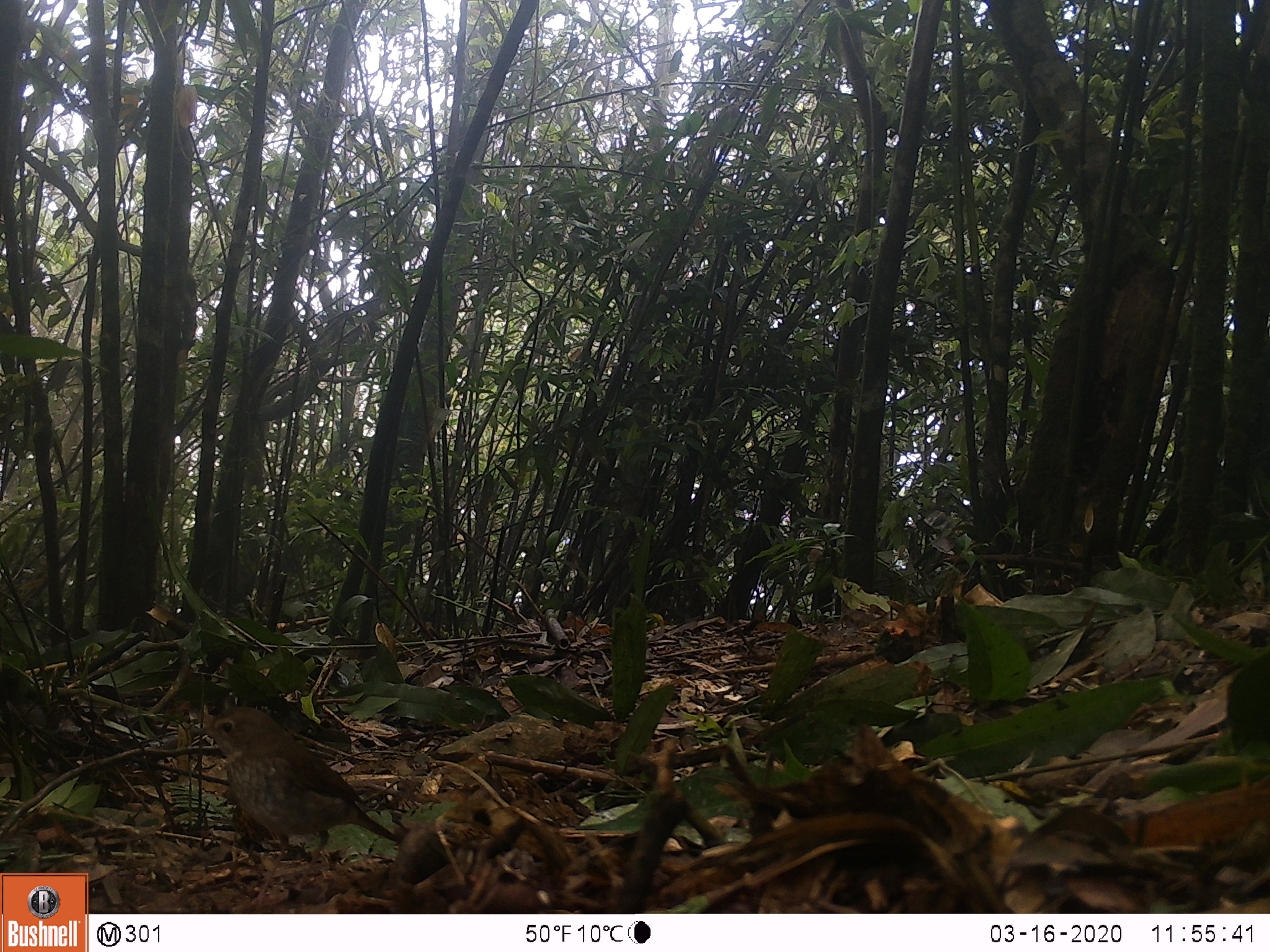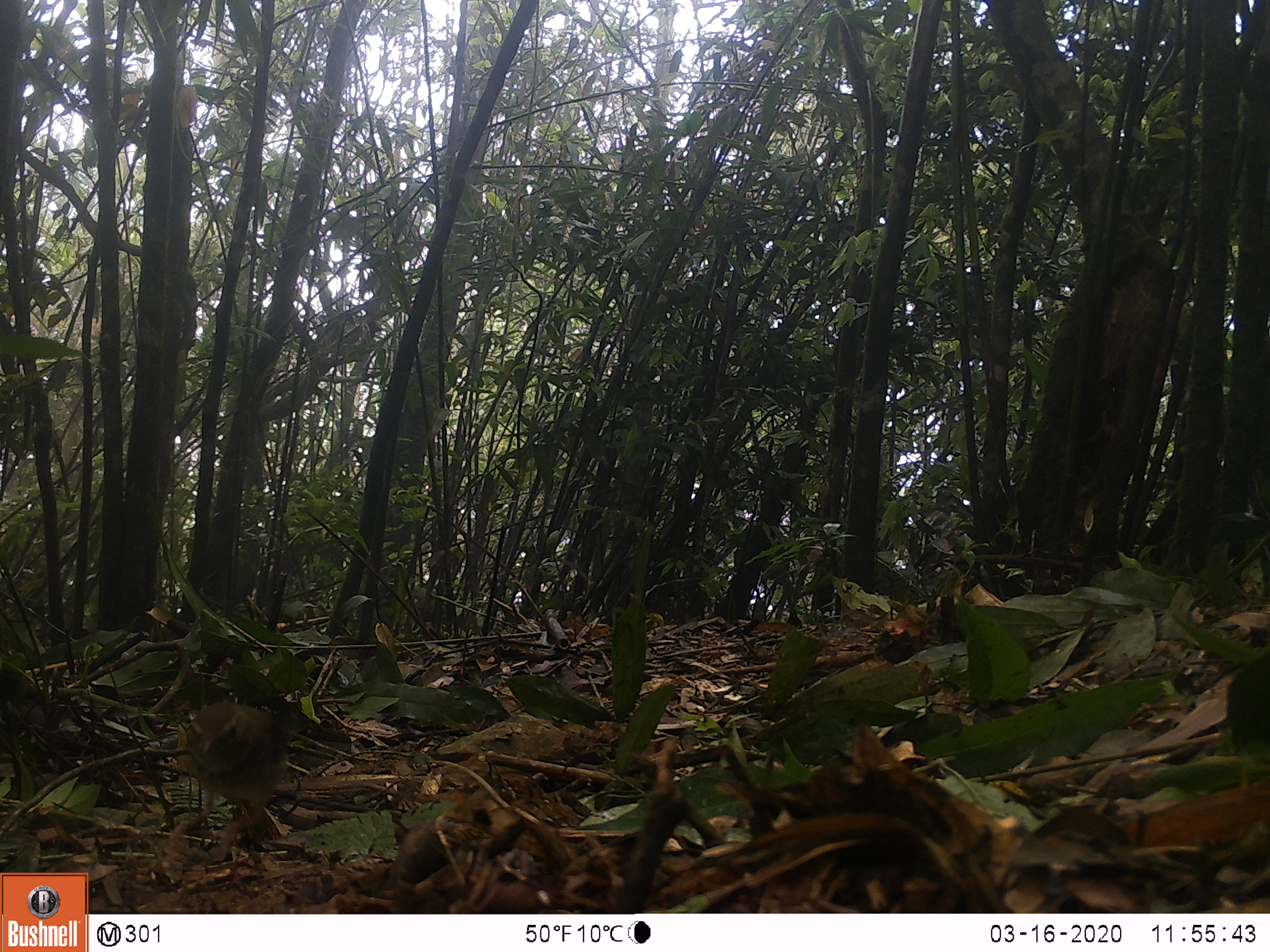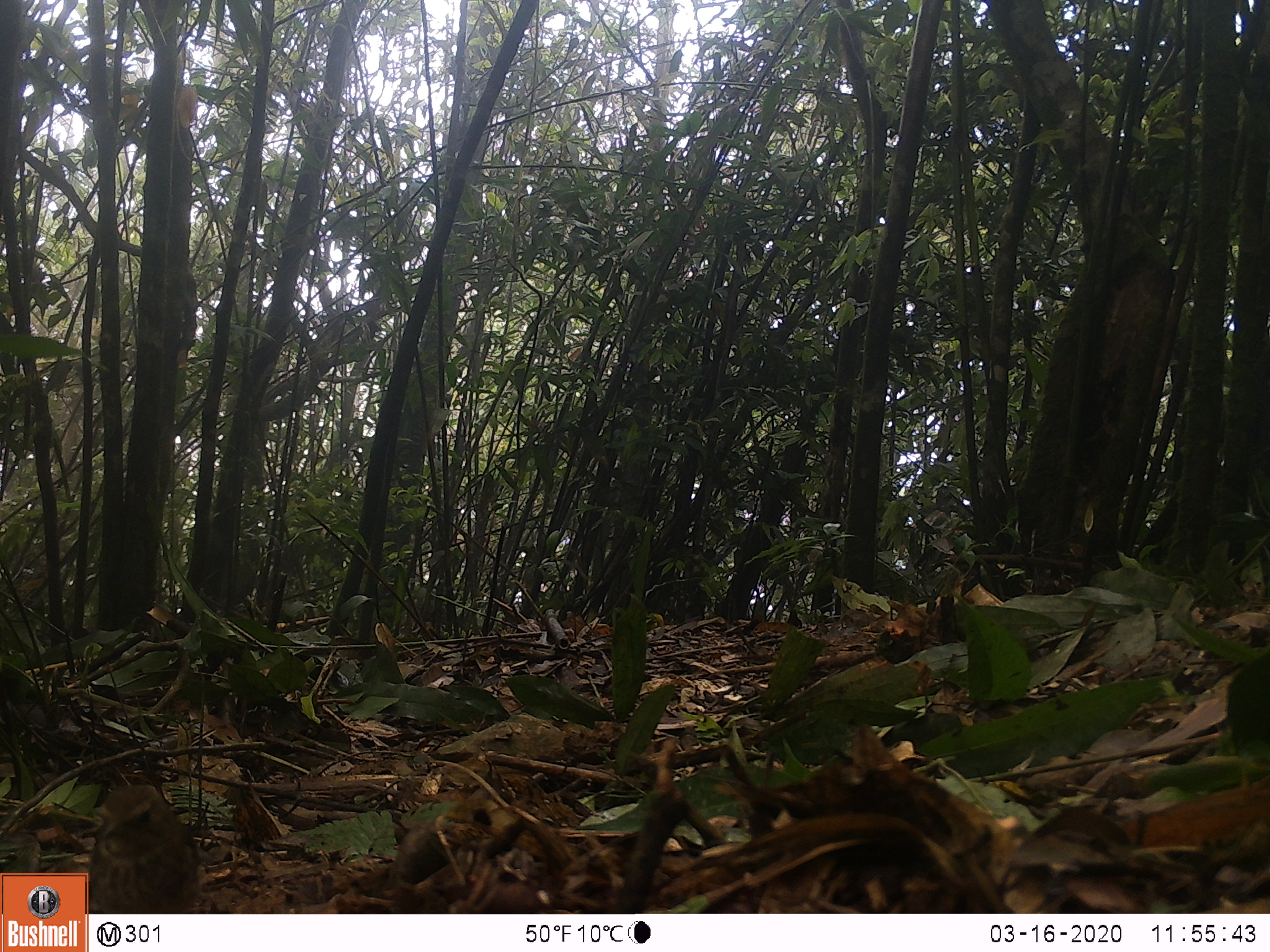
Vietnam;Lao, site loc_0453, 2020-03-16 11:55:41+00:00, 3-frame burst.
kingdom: Animalia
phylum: Chordata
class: Aves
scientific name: Aves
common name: bird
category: unidentified bird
Unidentified bird (bird) (Aves). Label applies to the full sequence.